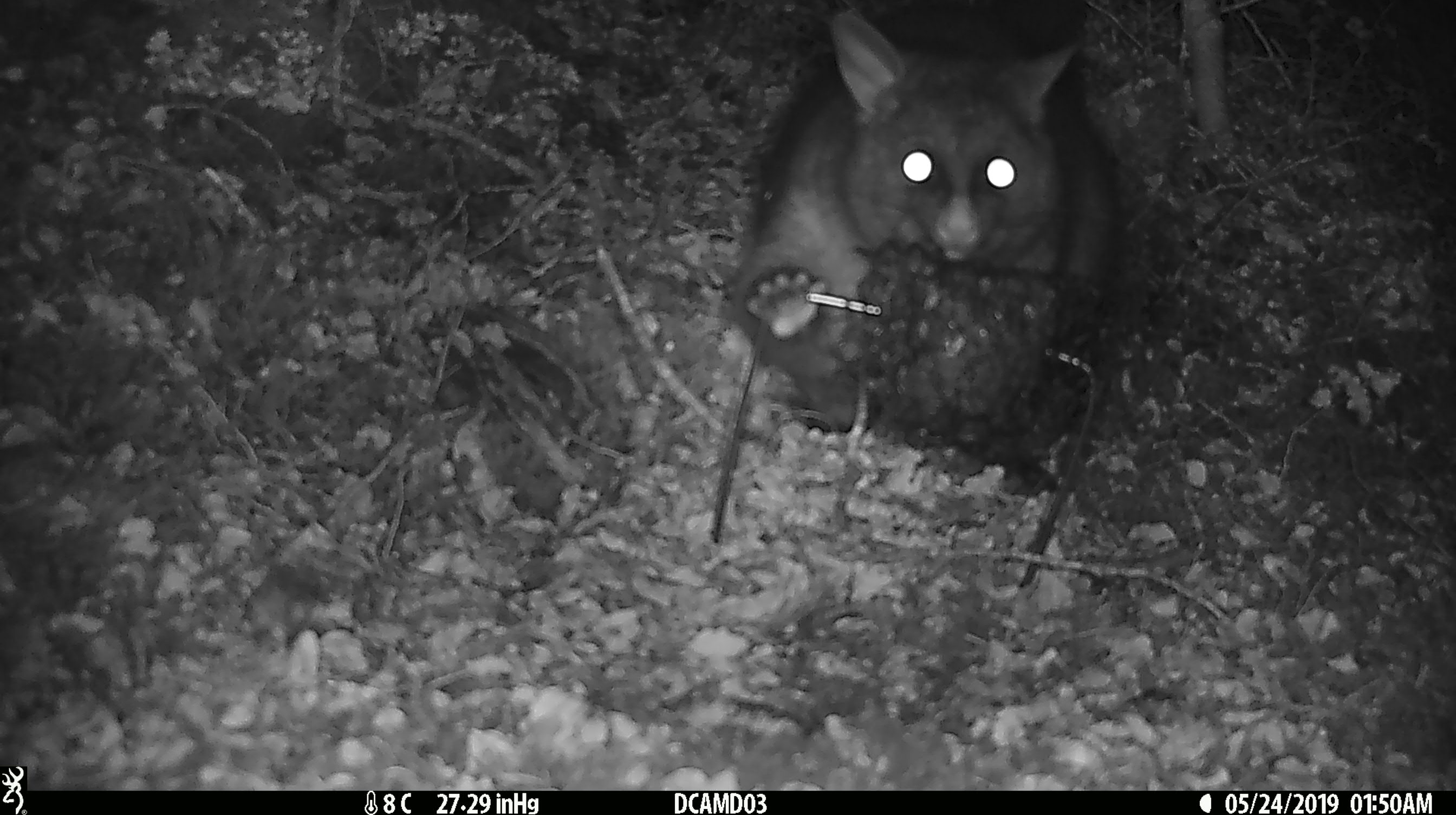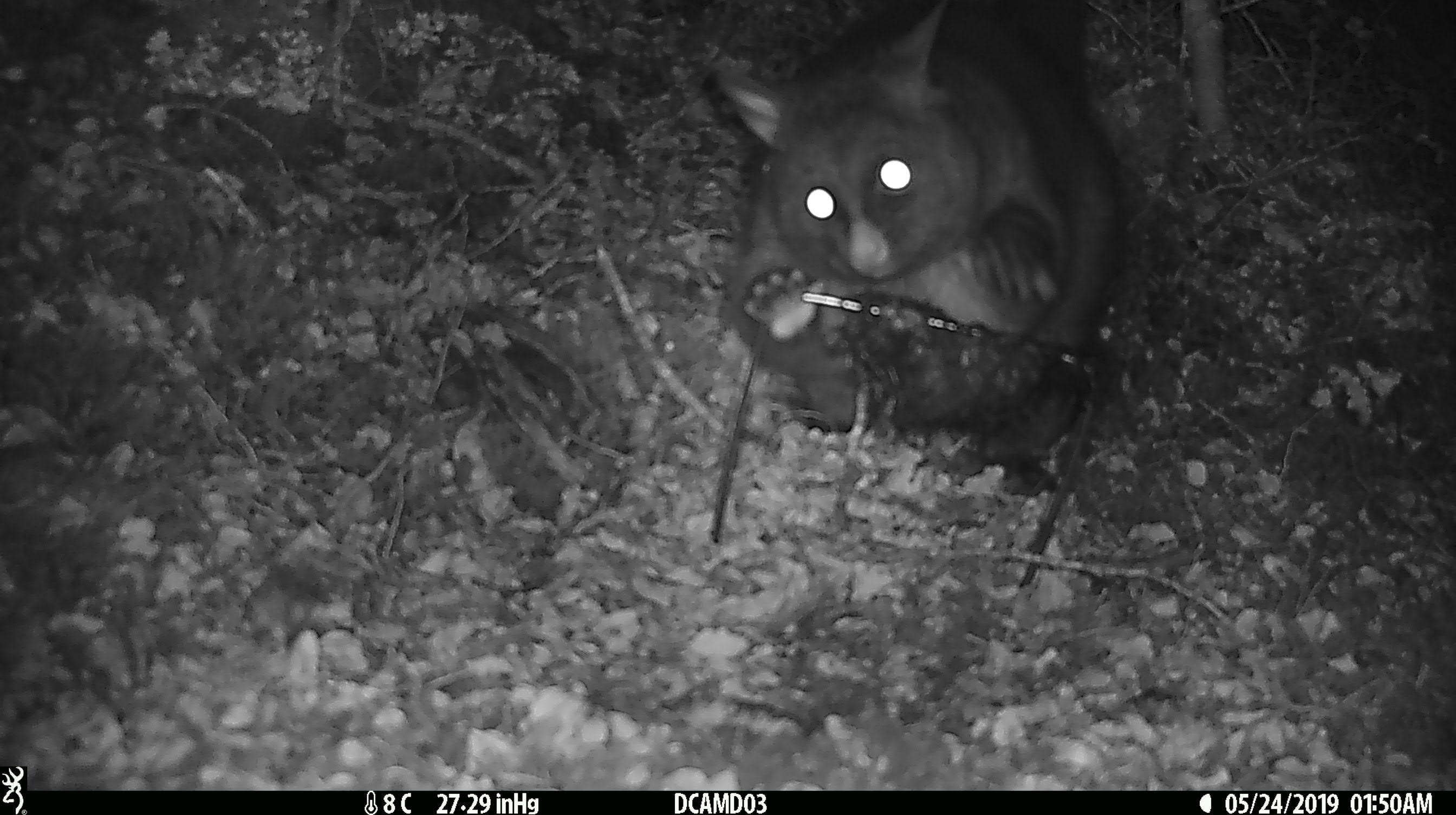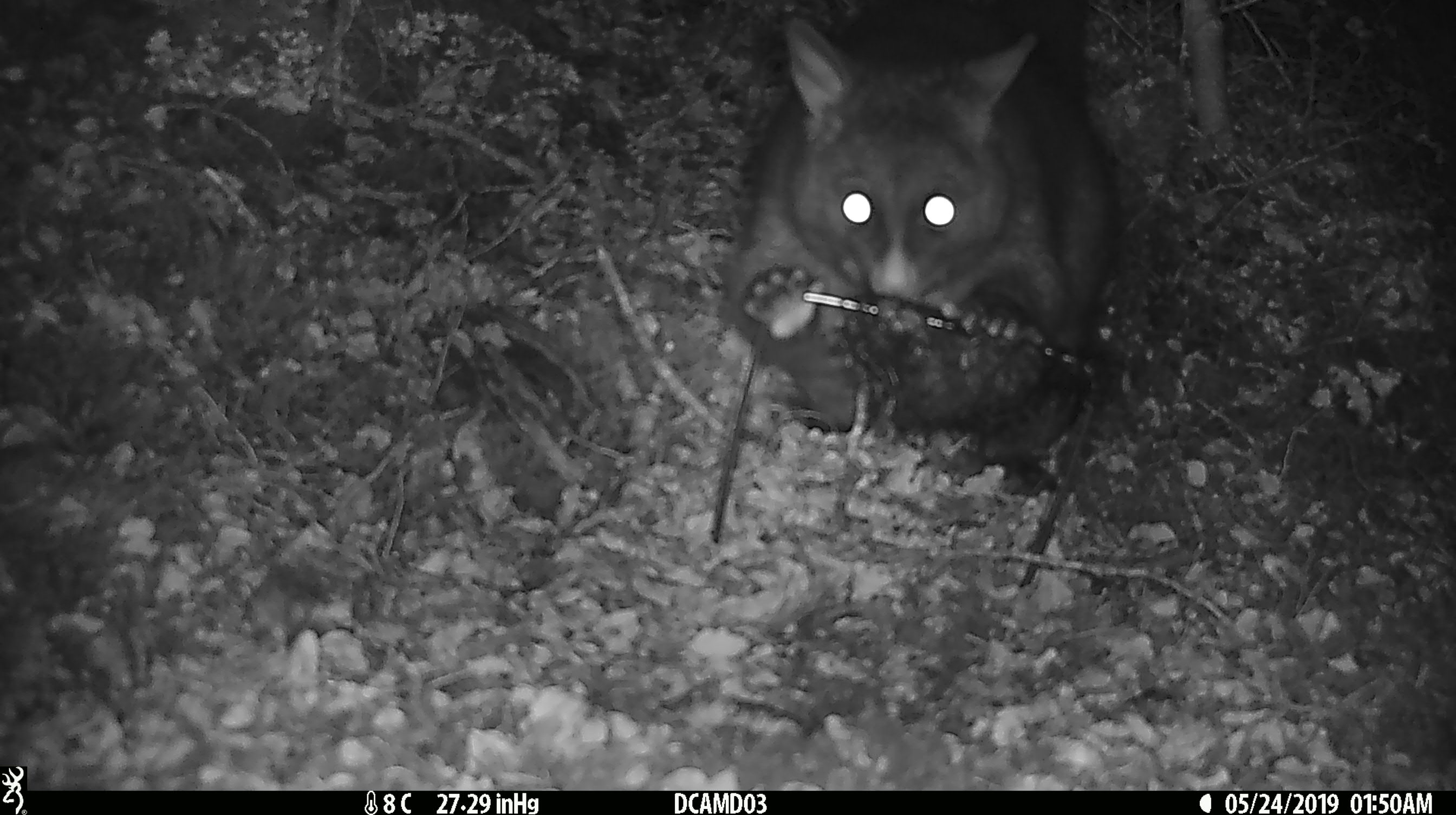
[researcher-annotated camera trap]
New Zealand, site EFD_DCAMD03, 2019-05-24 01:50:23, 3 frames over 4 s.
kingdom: Animalia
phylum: Chordata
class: Mammalia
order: Diprotodontia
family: Phalangeridae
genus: Trichosurus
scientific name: Trichosurus vulpecula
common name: common brushtail possum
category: possum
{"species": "possum (common brushtail possum) (Trichosurus vulpecula)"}